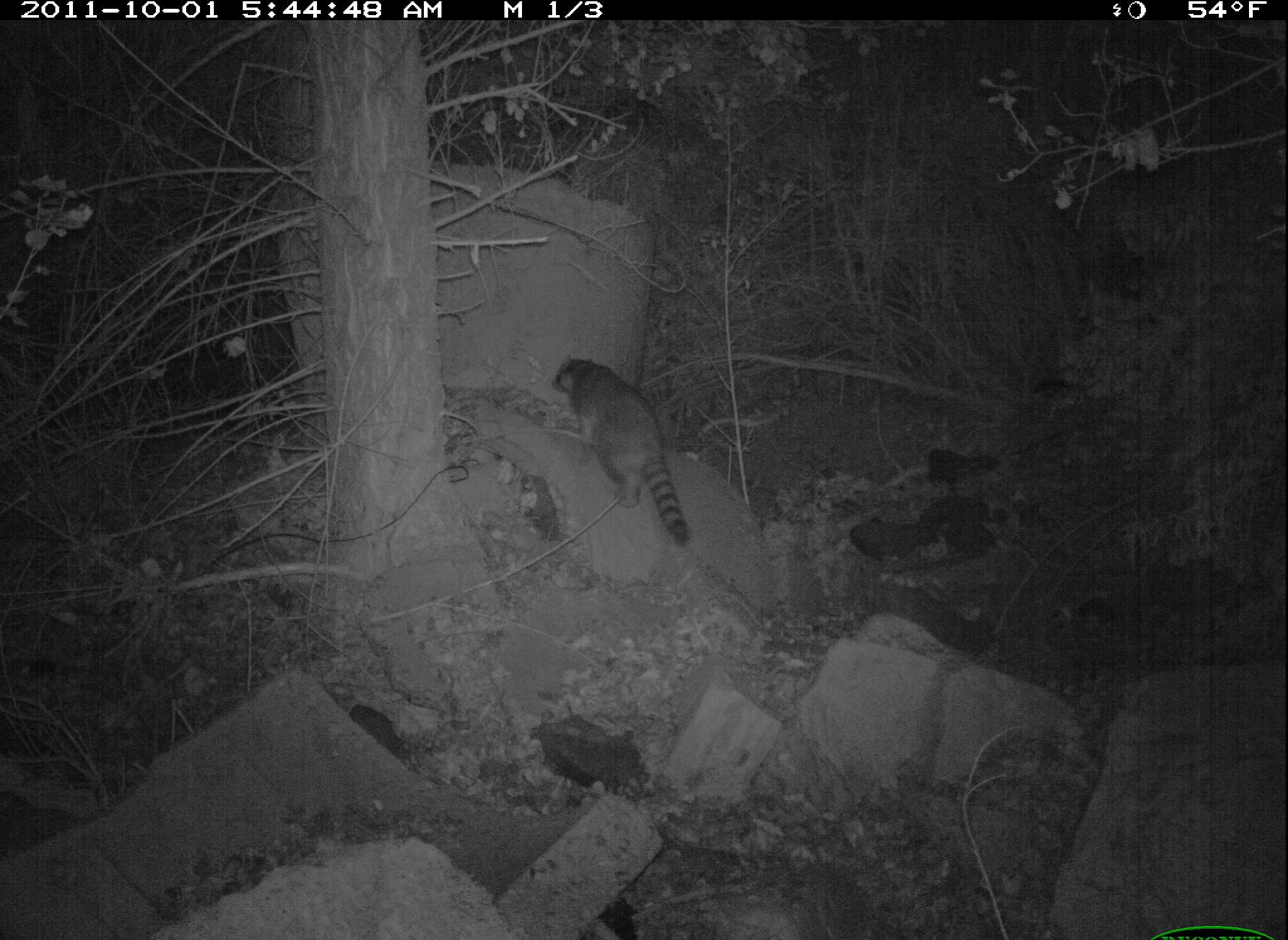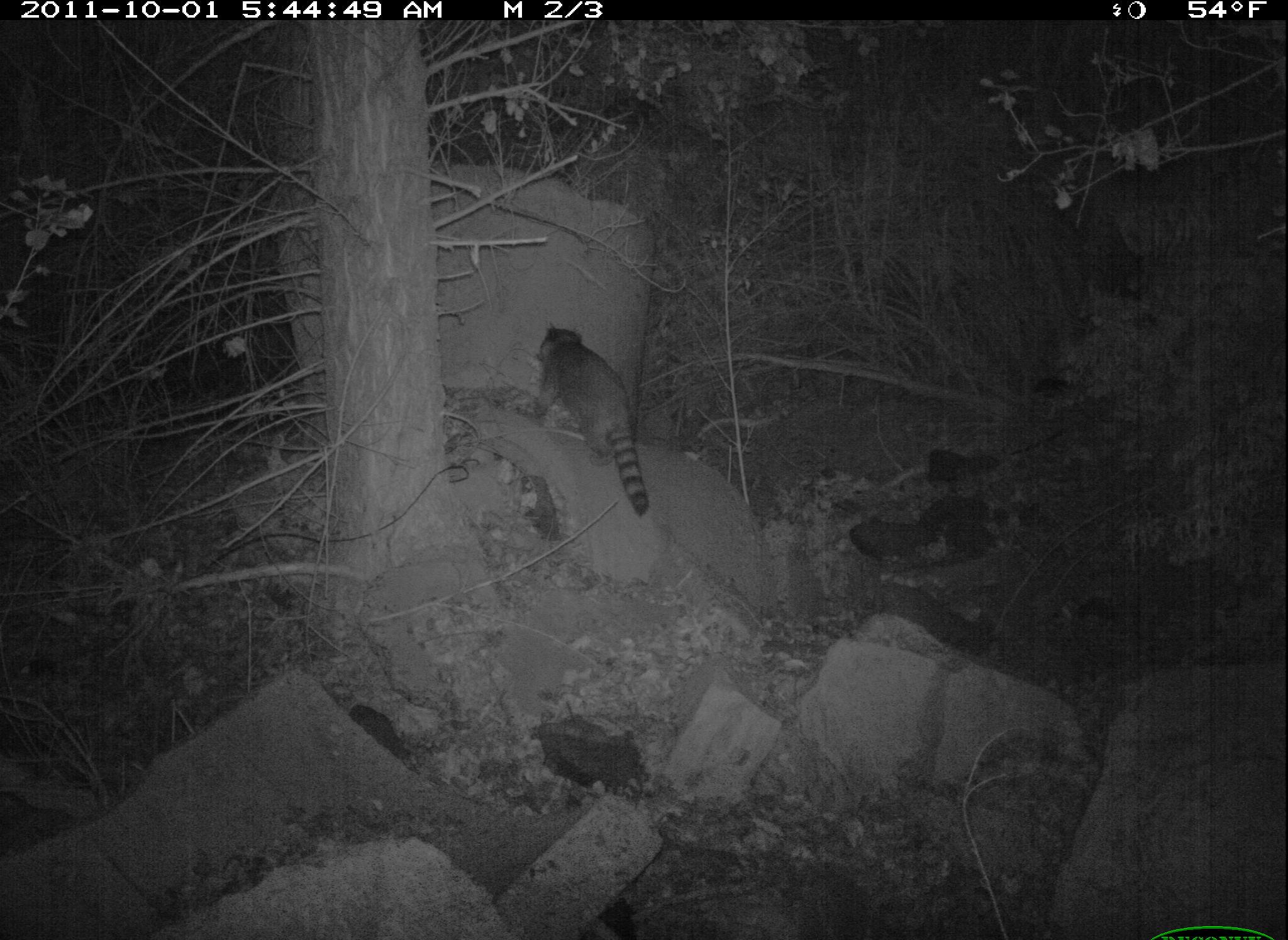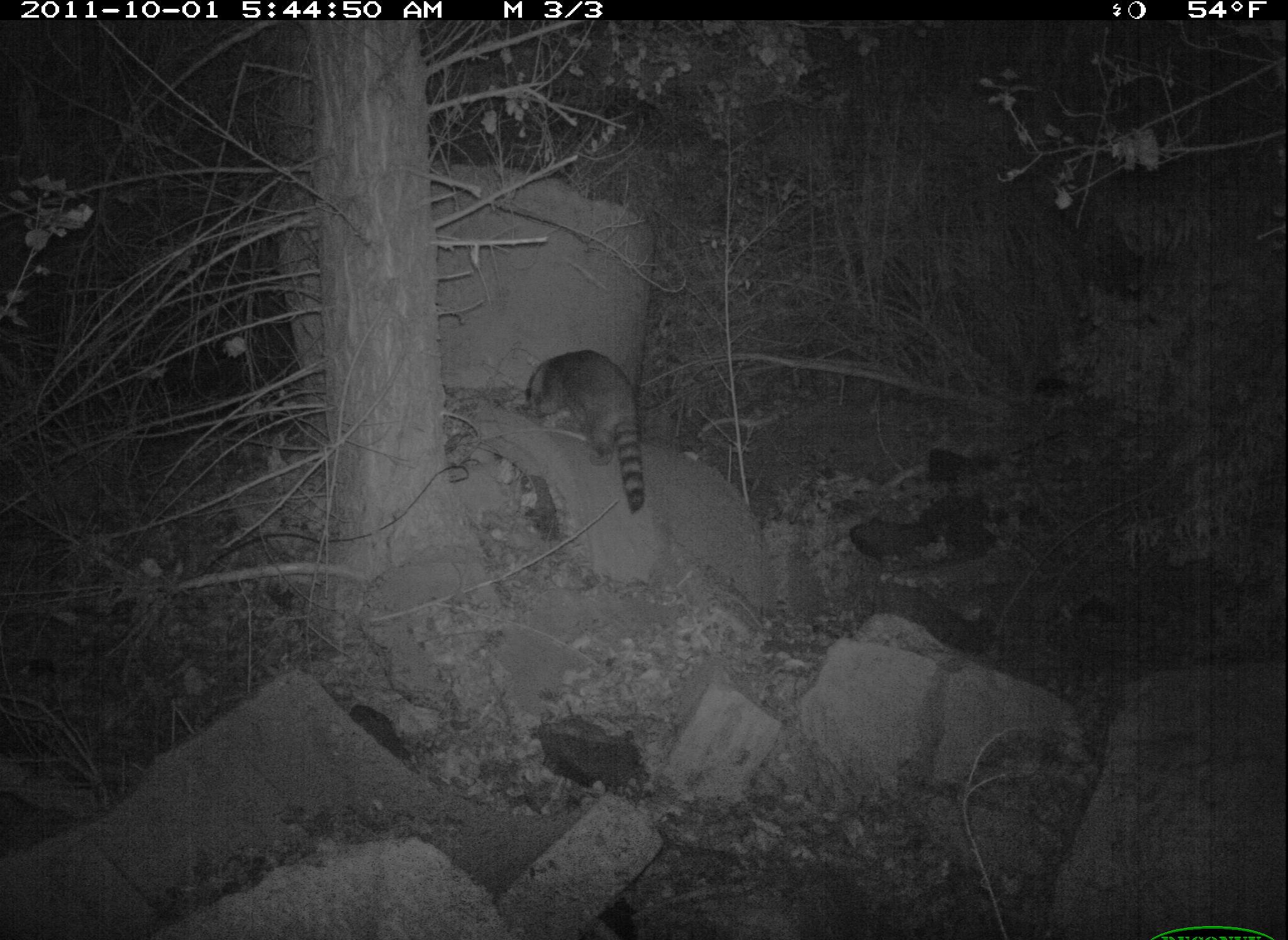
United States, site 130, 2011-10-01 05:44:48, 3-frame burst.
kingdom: Animalia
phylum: Chordata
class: Mammalia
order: Carnivora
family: Procyonidae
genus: Procyon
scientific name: Procyon lotor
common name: raccoon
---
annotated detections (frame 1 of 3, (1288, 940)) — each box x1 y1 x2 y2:
raccoon: 551 346 692 554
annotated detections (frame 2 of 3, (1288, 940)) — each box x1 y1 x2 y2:
raccoon: 501 295 673 538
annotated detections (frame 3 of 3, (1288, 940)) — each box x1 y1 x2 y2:
raccoon: 517 338 676 507